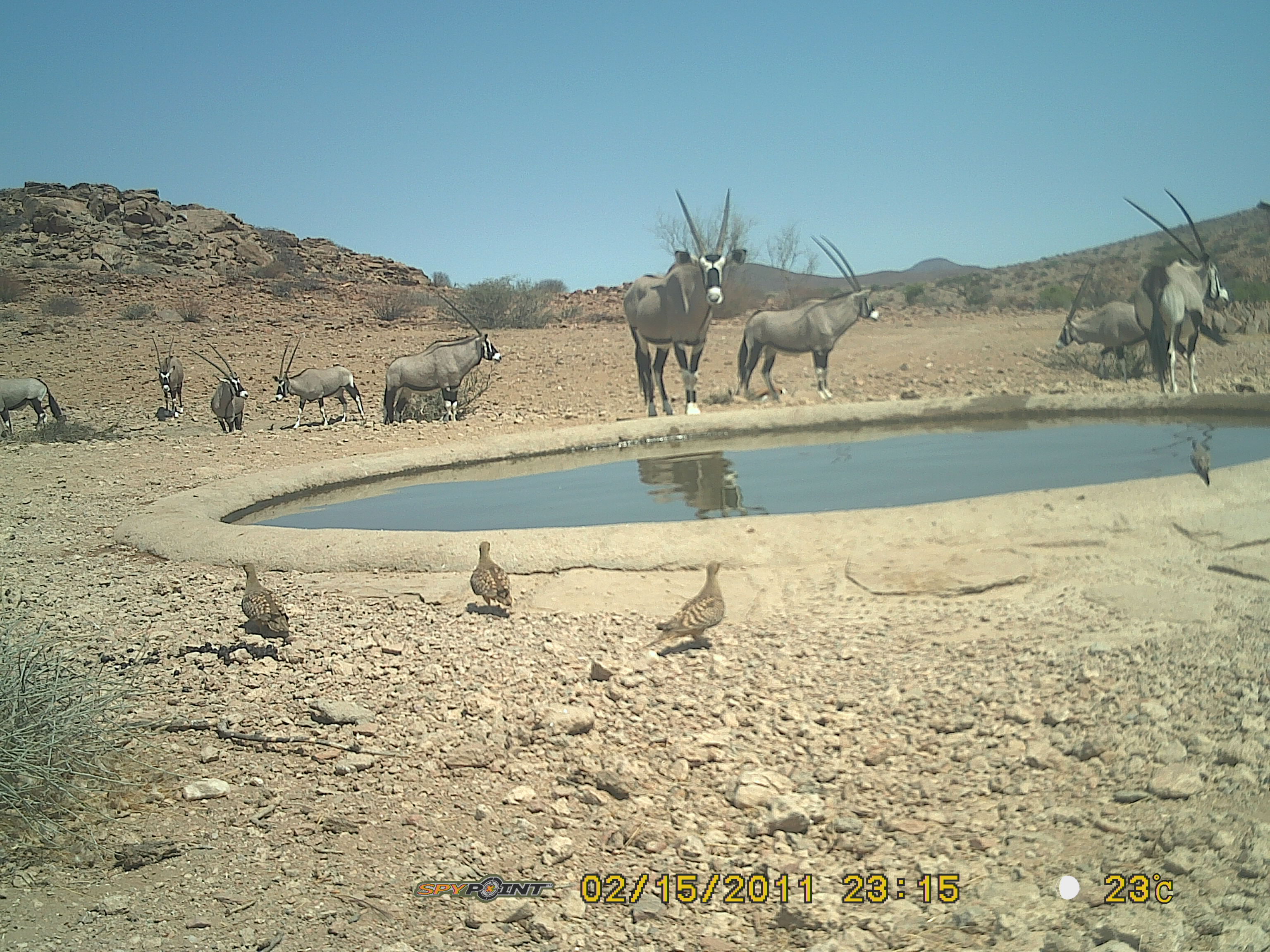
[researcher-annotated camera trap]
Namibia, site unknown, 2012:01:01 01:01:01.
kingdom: Animalia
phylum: Chordata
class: Aves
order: Pterocliformes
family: Pteroclidae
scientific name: Pteroclidae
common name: sandgrouse